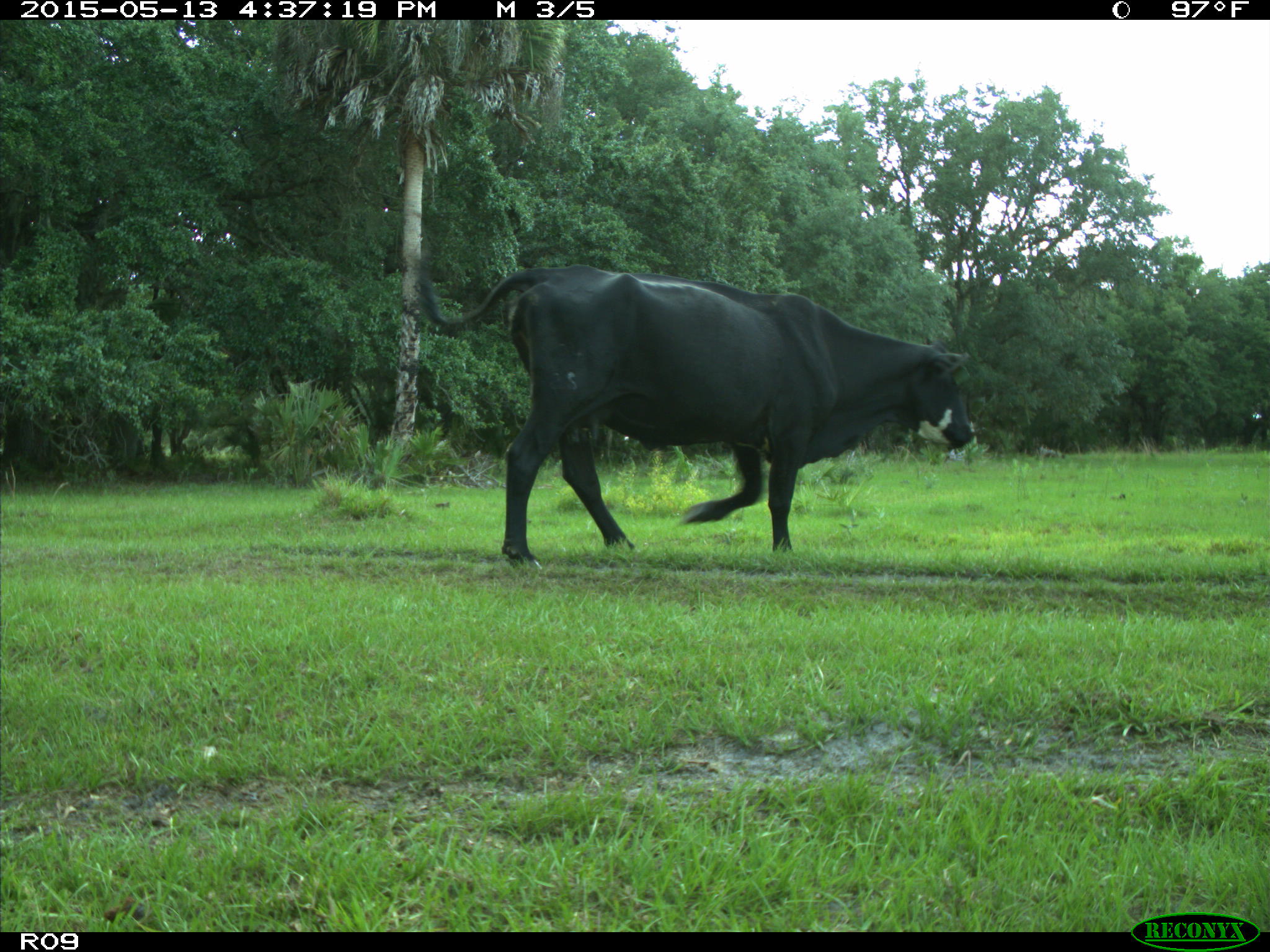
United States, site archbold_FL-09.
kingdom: Animalia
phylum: Chordata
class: Mammalia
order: Artiodactyla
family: Bovidae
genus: Bos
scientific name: Bos taurus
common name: domestic cow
Bos taurus (domestic cow).